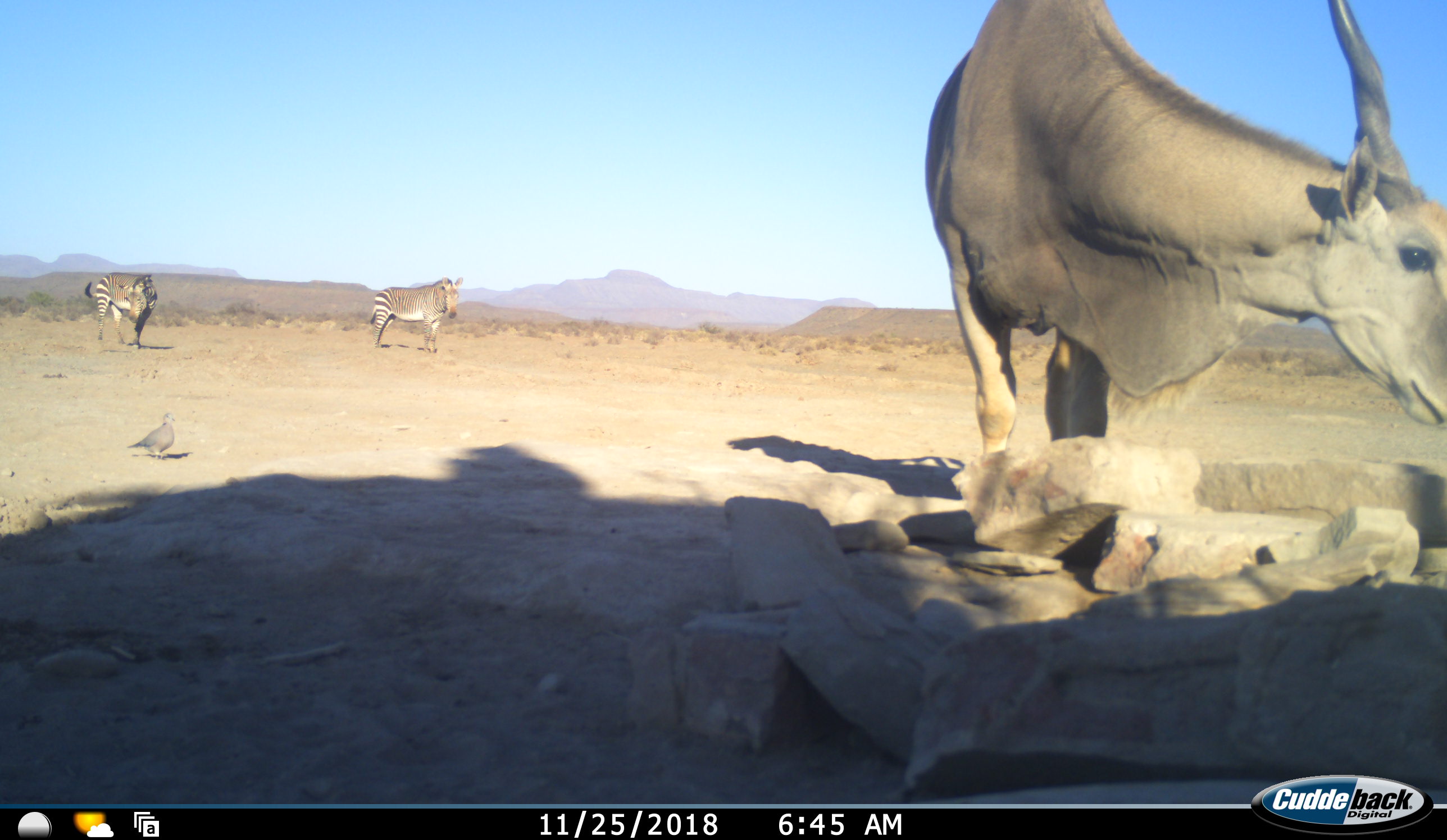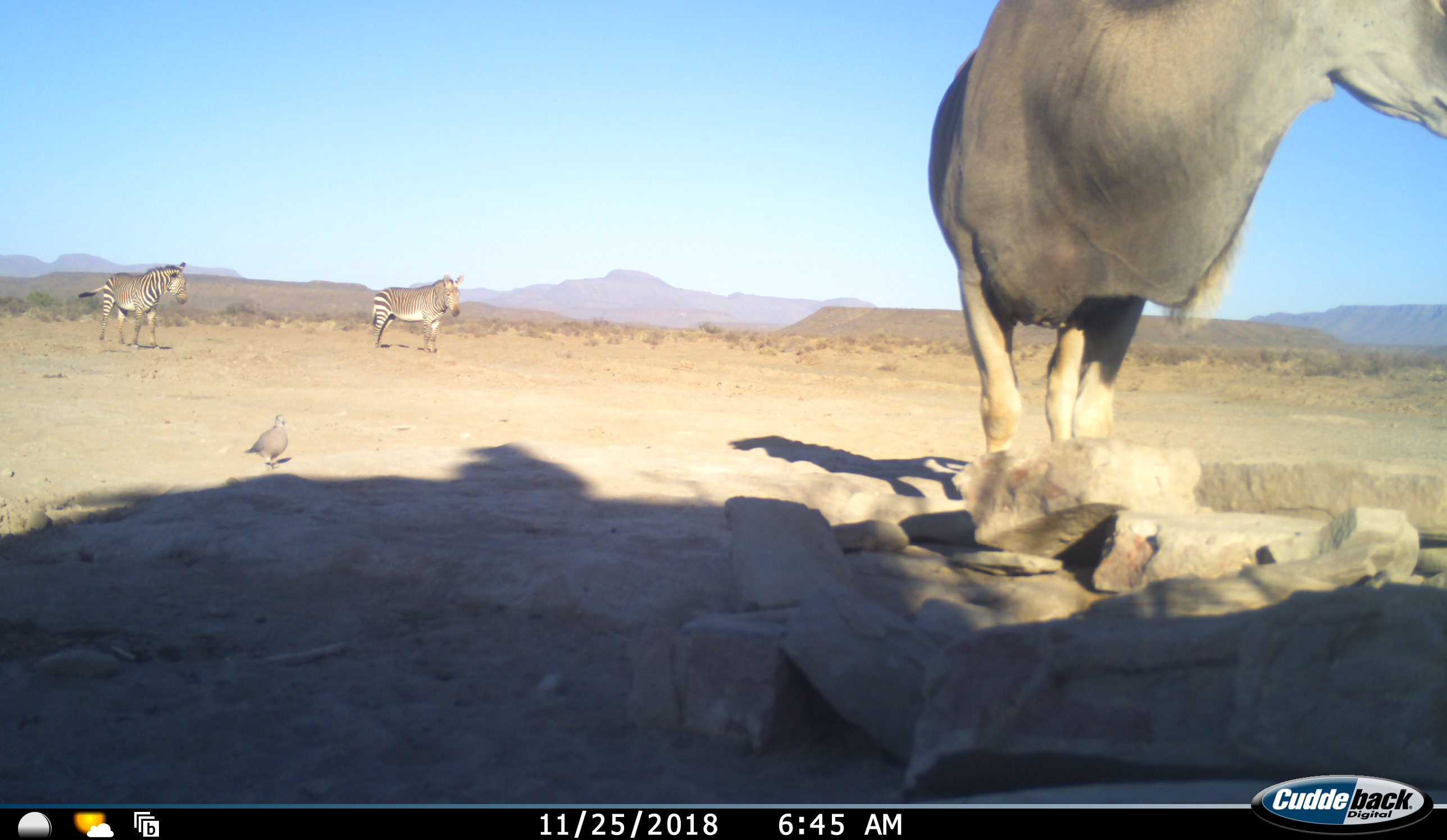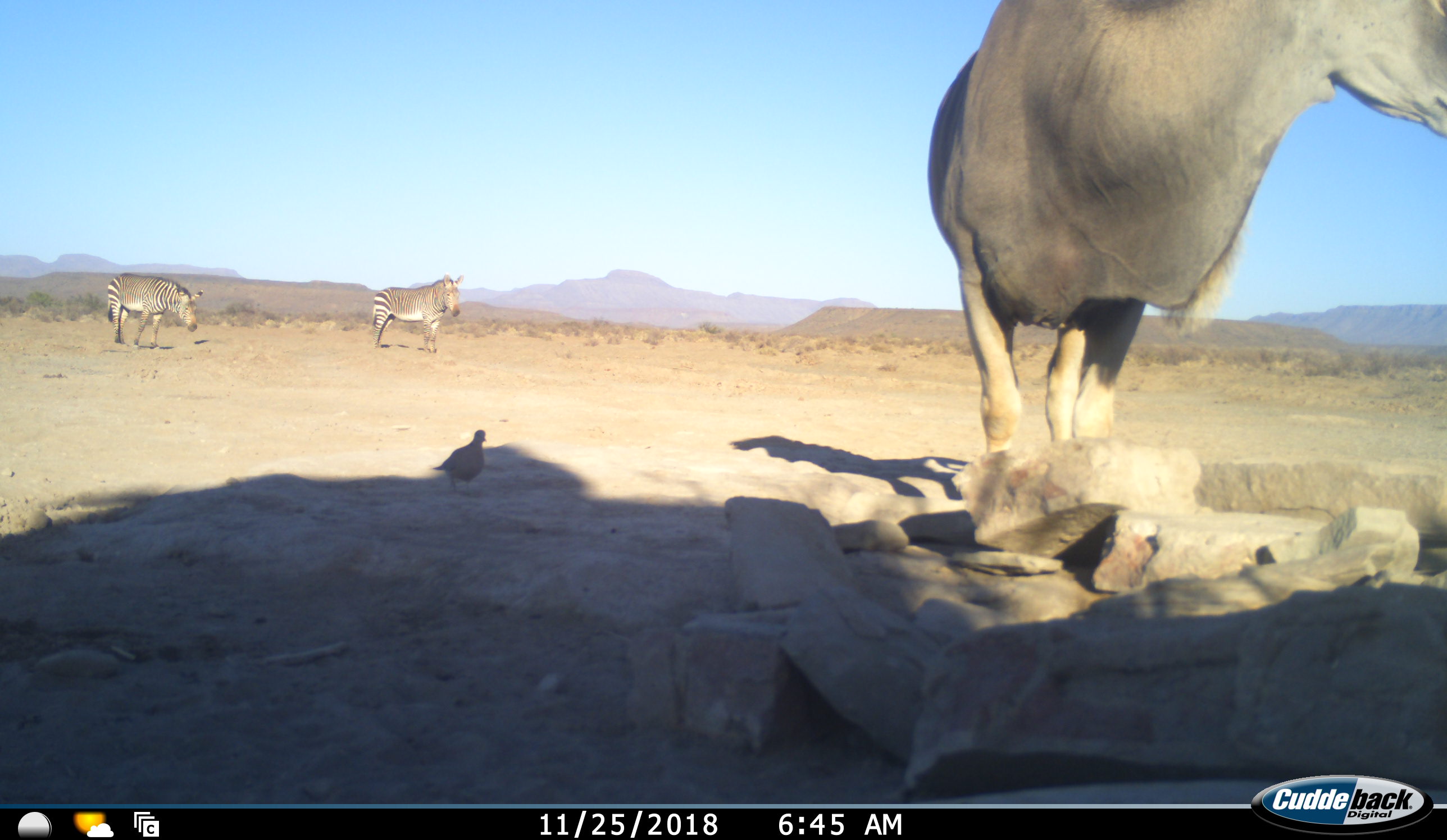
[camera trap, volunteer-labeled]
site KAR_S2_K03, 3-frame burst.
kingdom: Animalia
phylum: Chordata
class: Aves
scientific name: Aves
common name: bird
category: birdother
Birdother (bird) (Aves), count 1. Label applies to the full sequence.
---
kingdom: Animalia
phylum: Chordata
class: Mammalia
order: Artiodactyla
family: Bovidae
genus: Tragelaphus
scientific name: Tragelaphus oryx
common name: eland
Eland (Tragelaphus oryx), count 1. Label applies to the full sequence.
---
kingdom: Animalia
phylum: Chordata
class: Mammalia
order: Perissodactyla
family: Equidae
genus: Equus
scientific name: Equus zebra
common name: mountain zebra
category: zebramountain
Zebramountain (mountain zebra) (Equus zebra), count 2. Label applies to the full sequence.